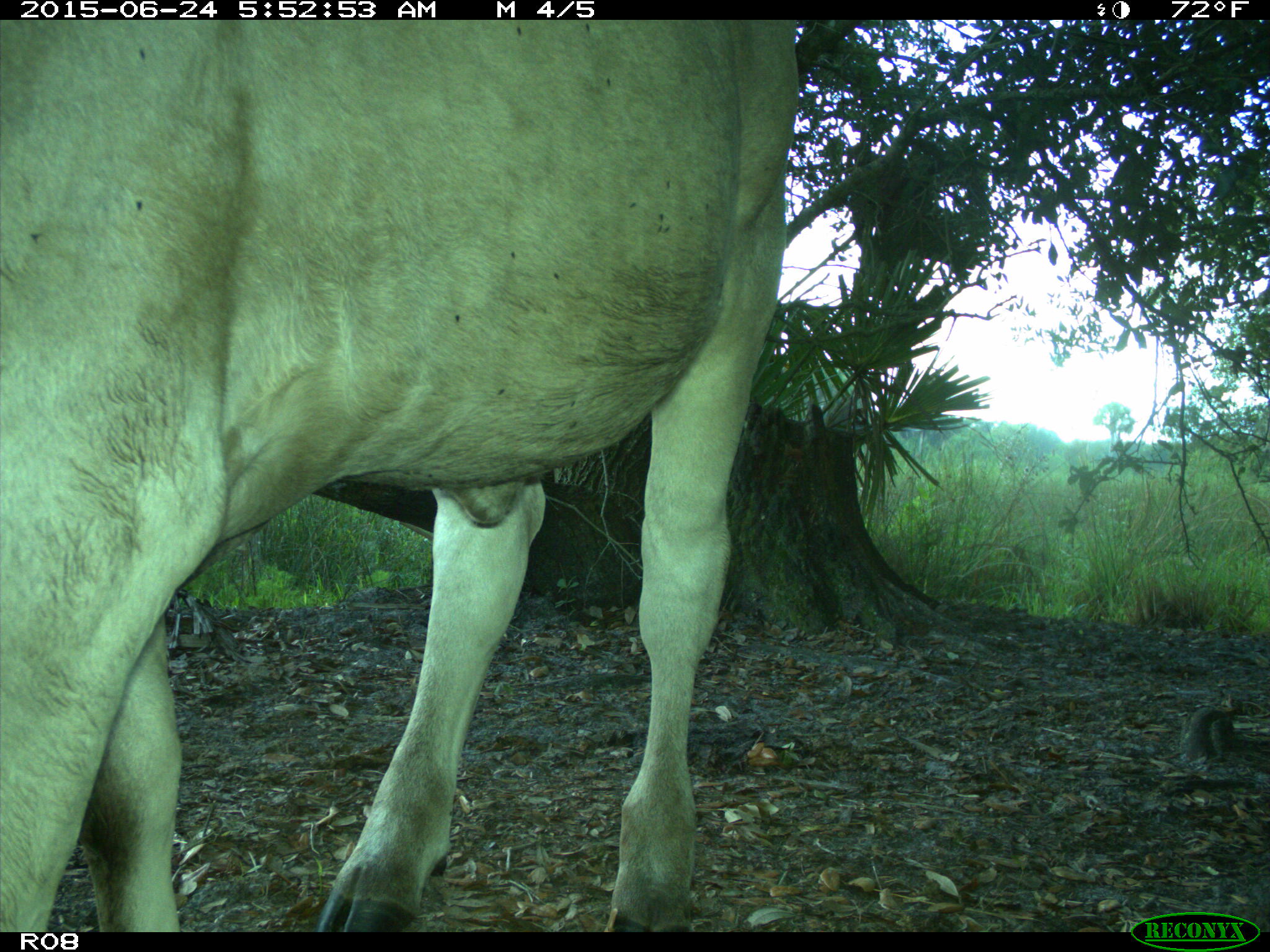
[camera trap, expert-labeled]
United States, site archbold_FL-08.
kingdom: Animalia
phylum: Chordata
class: Mammalia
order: Artiodactyla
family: Bovidae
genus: Bos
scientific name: Bos taurus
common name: domestic cow